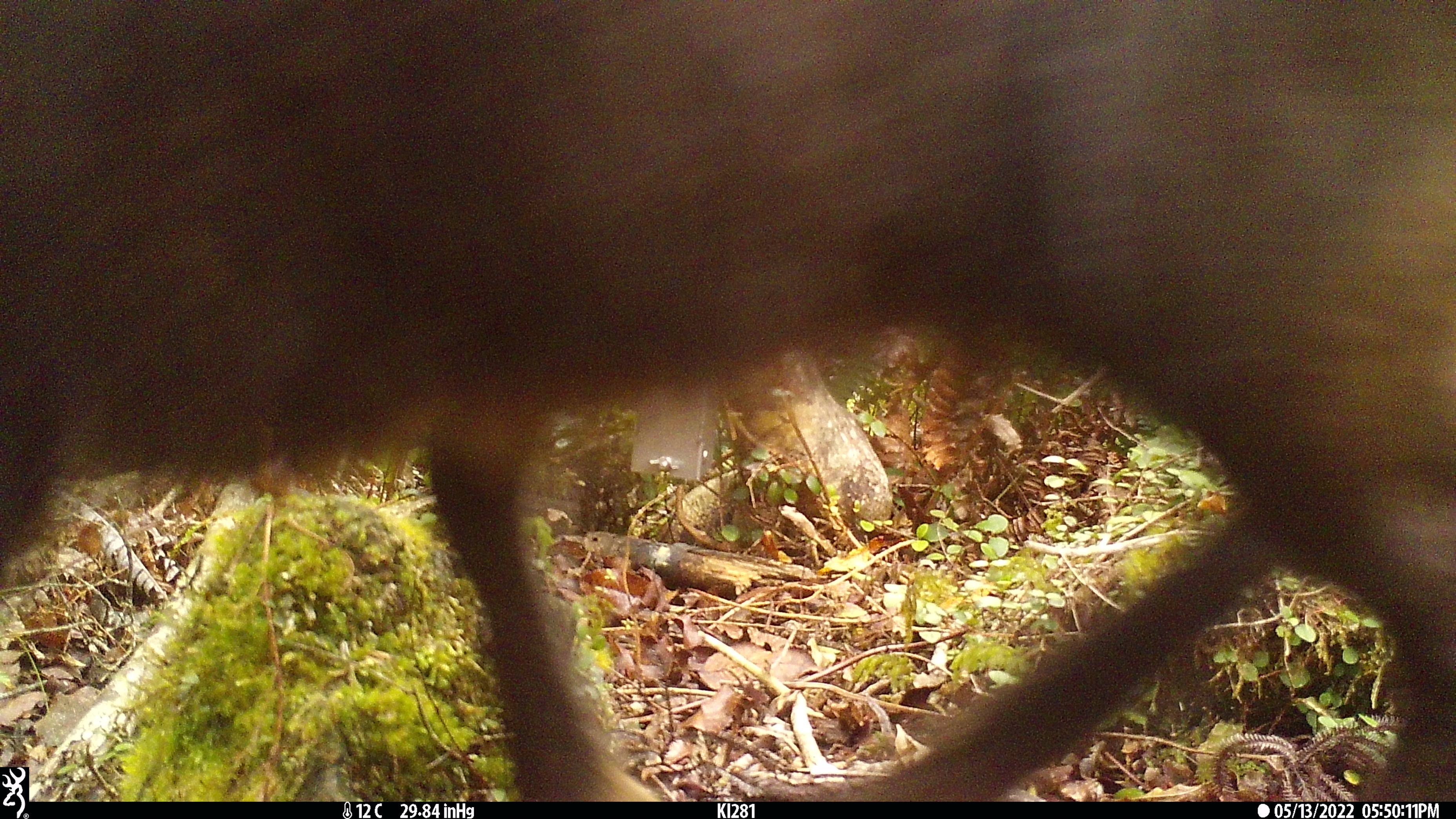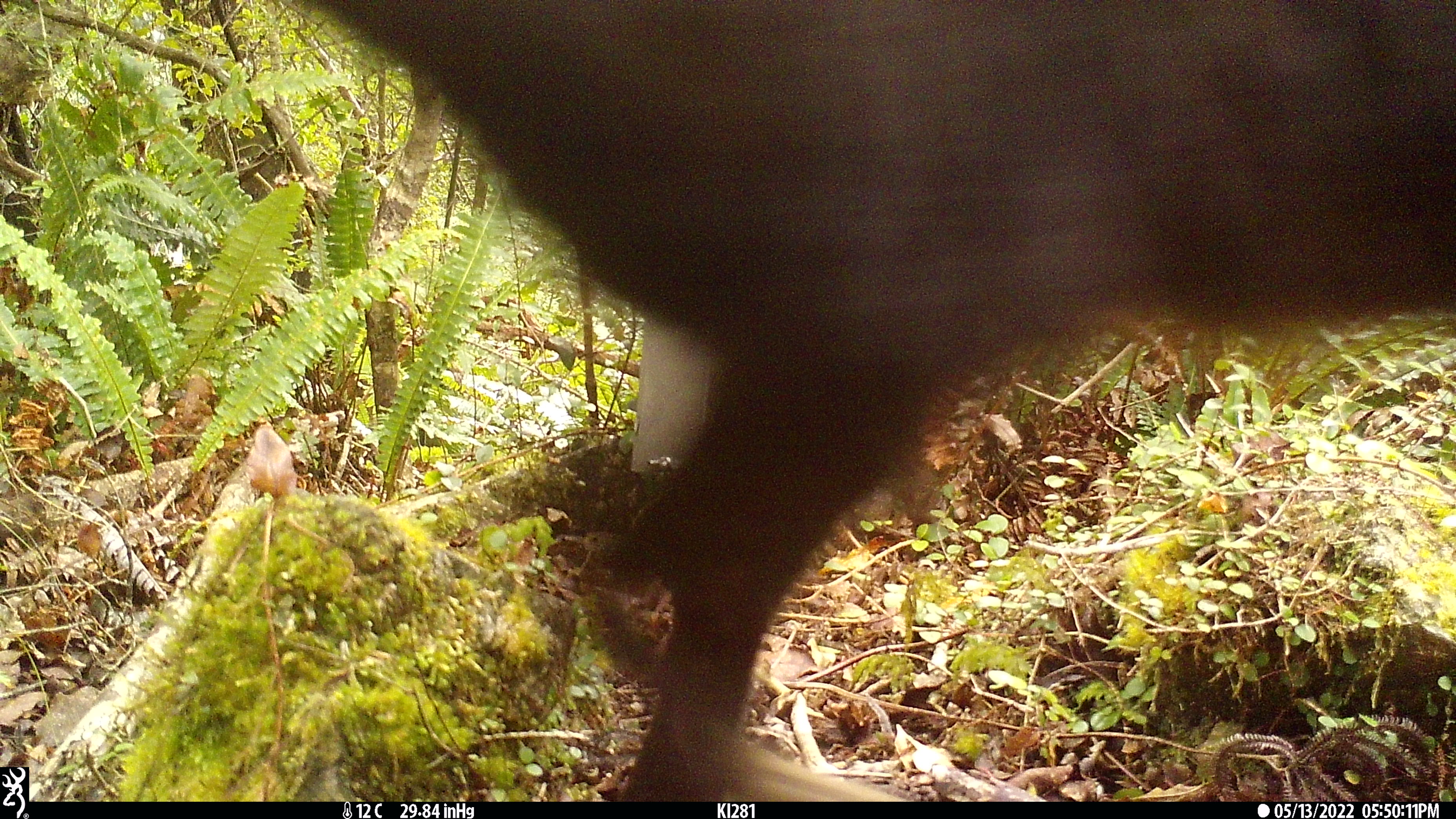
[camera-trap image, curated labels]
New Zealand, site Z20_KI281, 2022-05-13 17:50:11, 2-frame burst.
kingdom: Animalia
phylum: Chordata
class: Mammalia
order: Artiodactyla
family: Bovidae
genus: Rupicapra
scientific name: Rupicapra rupicapra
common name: alpine chamois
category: chamois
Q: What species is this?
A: Chamois (alpine chamois) (Rupicapra rupicapra).